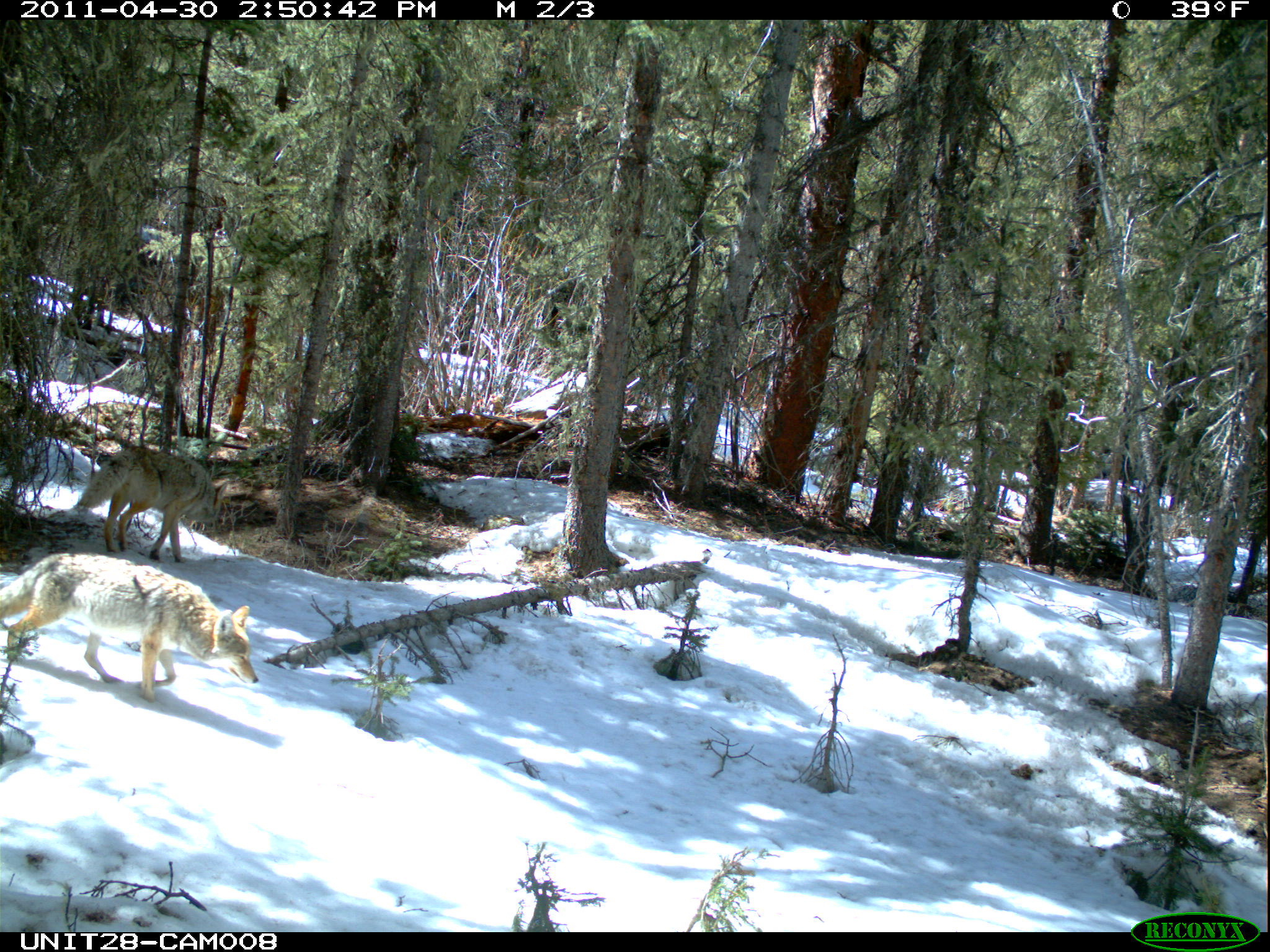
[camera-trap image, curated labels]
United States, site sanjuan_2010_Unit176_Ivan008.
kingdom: Animalia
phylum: Chordata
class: Mammalia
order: Carnivora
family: Canidae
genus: Canis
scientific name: Canis latrans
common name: coyote